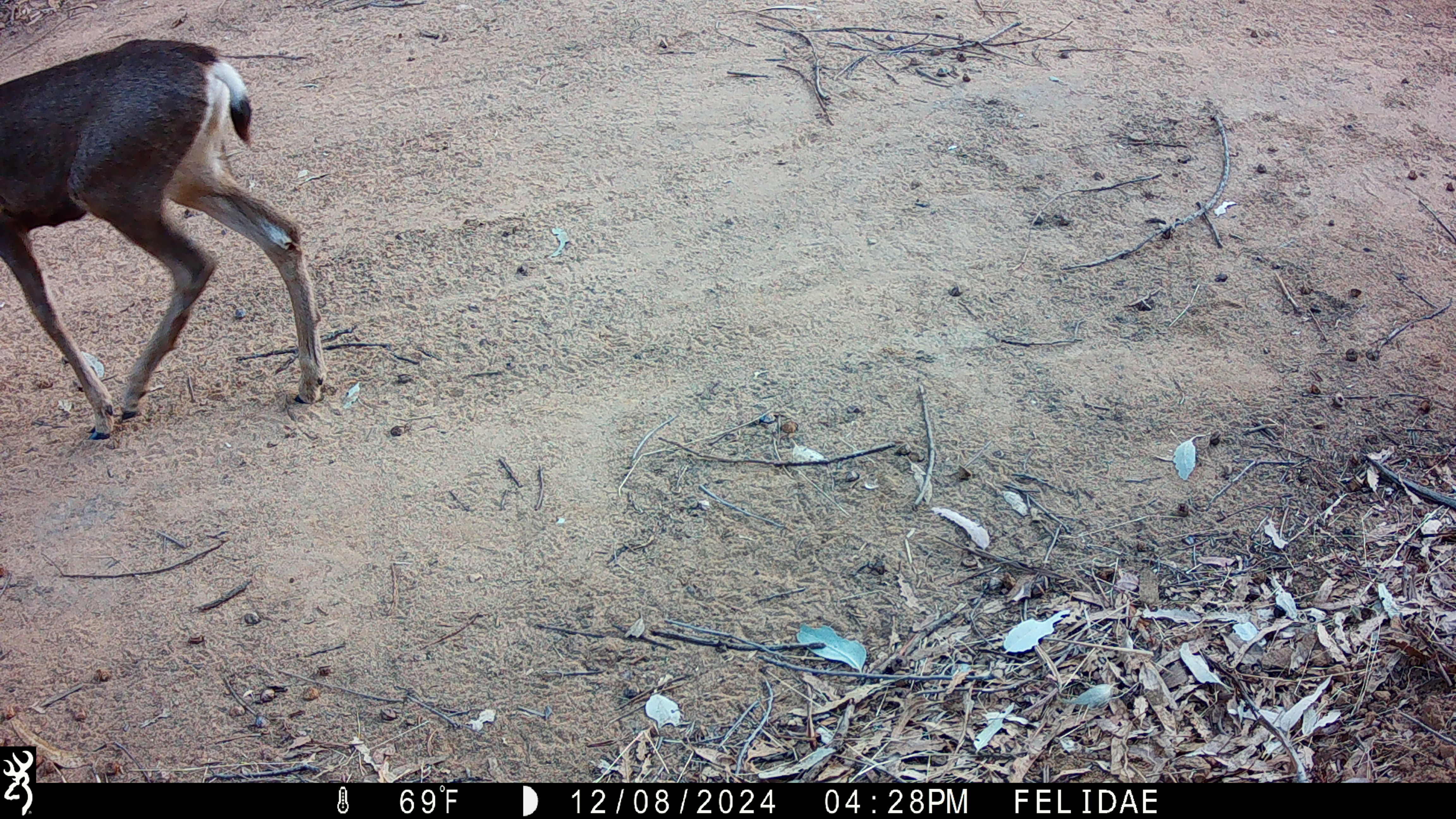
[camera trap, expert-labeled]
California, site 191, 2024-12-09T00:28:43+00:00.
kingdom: Animalia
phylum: Chordata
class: Mammalia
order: Artiodactyla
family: Cervidae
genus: Odocoileus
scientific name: Odocoileus hemionus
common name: mule deer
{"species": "mule deer (Odocoileus hemionus)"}